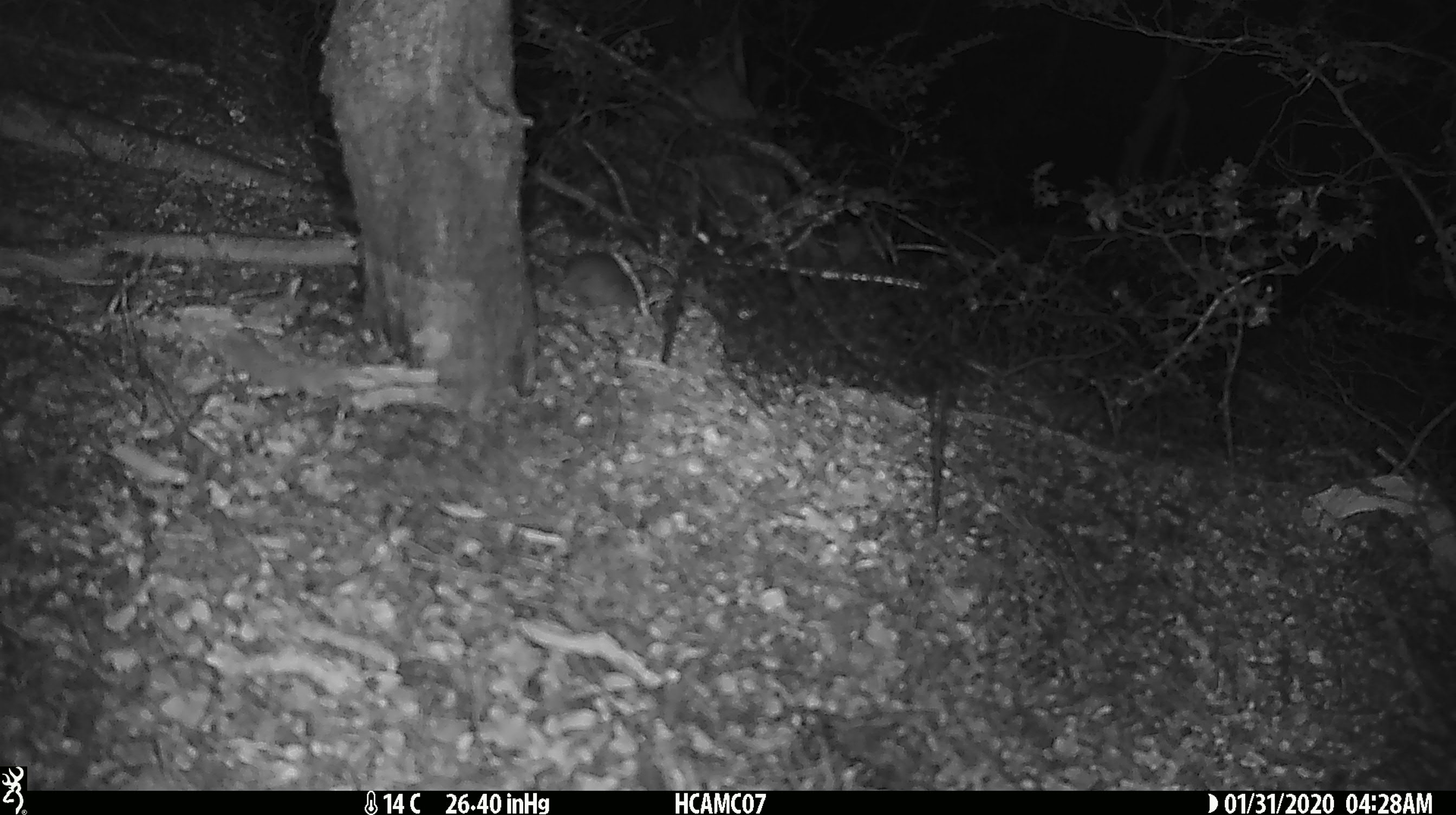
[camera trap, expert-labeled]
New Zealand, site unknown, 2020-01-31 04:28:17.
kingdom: Animalia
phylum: Chordata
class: Mammalia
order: Rodentia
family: Muridae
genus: Mus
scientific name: Mus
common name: mouse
Mouse (Mus).